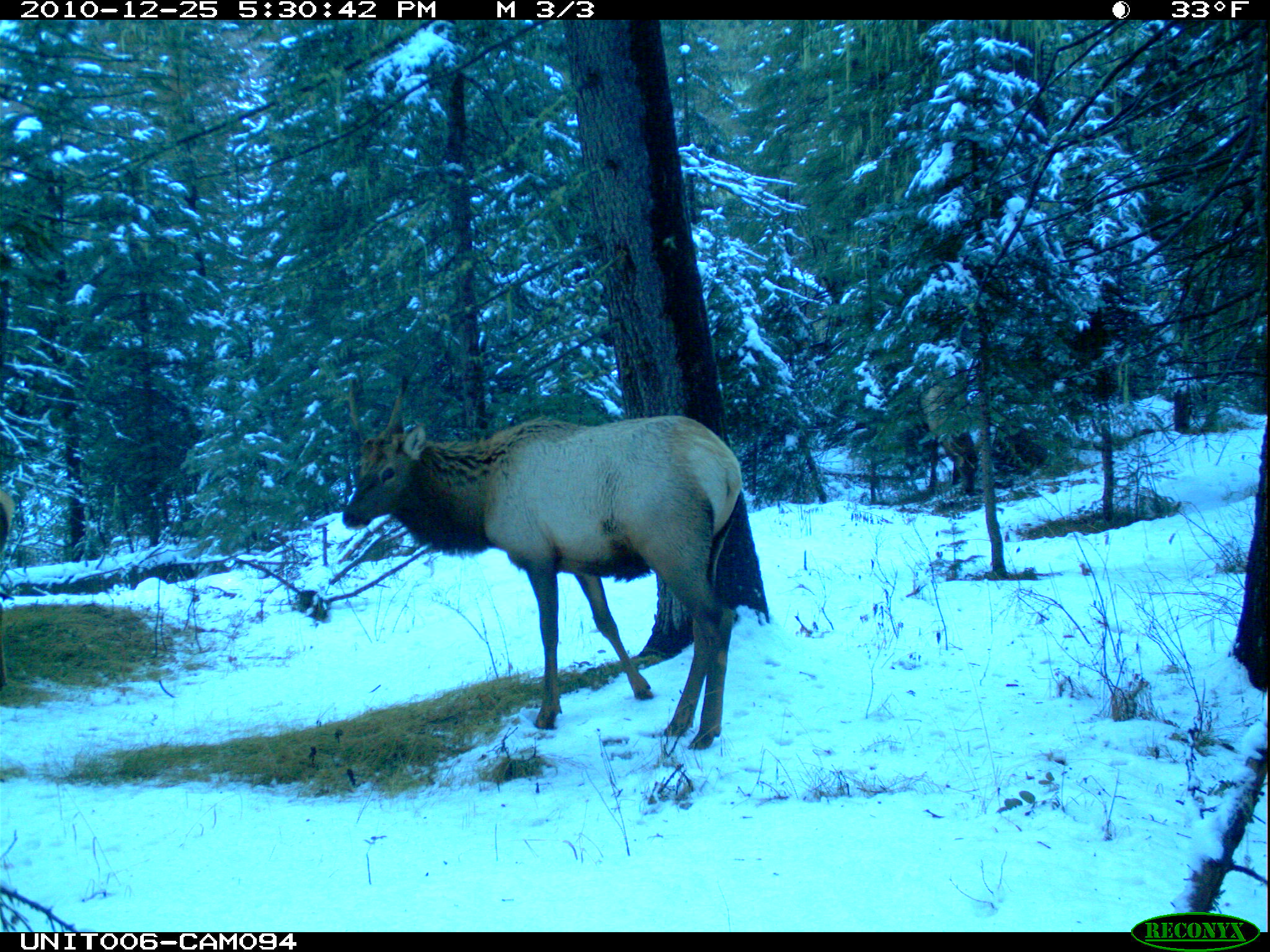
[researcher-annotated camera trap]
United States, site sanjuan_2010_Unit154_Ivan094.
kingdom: Animalia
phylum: Chordata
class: Mammalia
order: Artiodactyla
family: Cervidae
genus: Cervus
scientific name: Cervus elaphus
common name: red deer